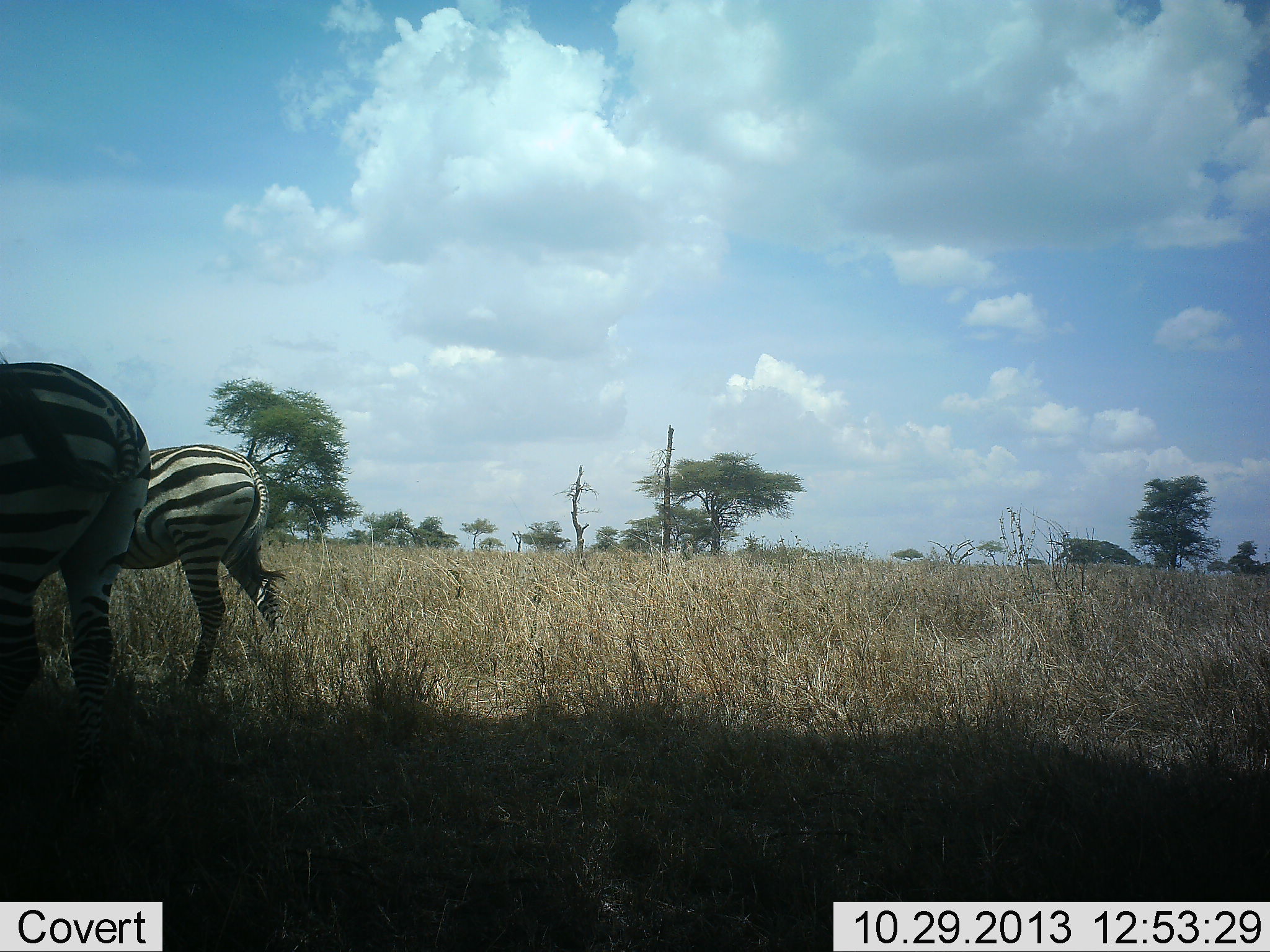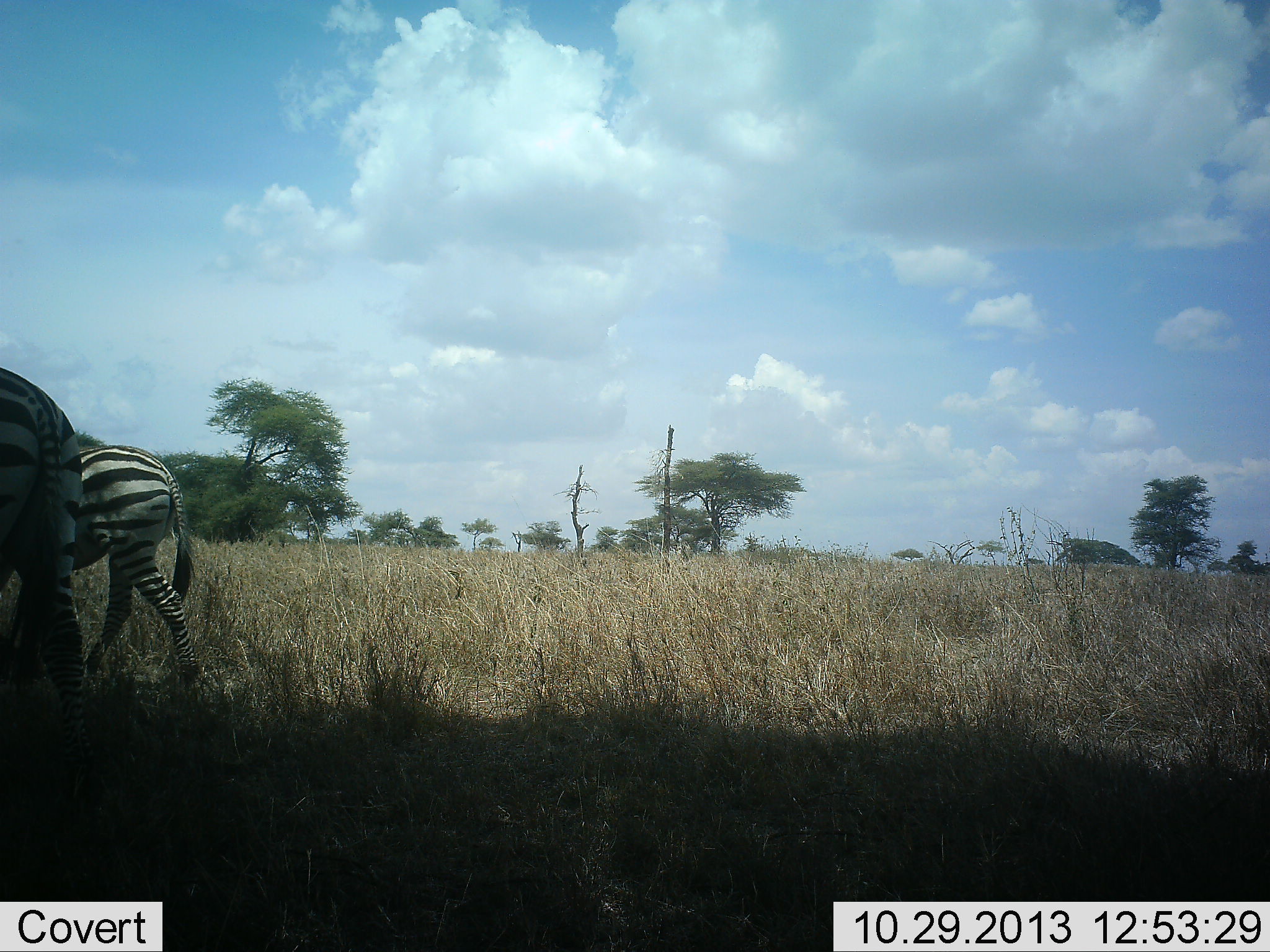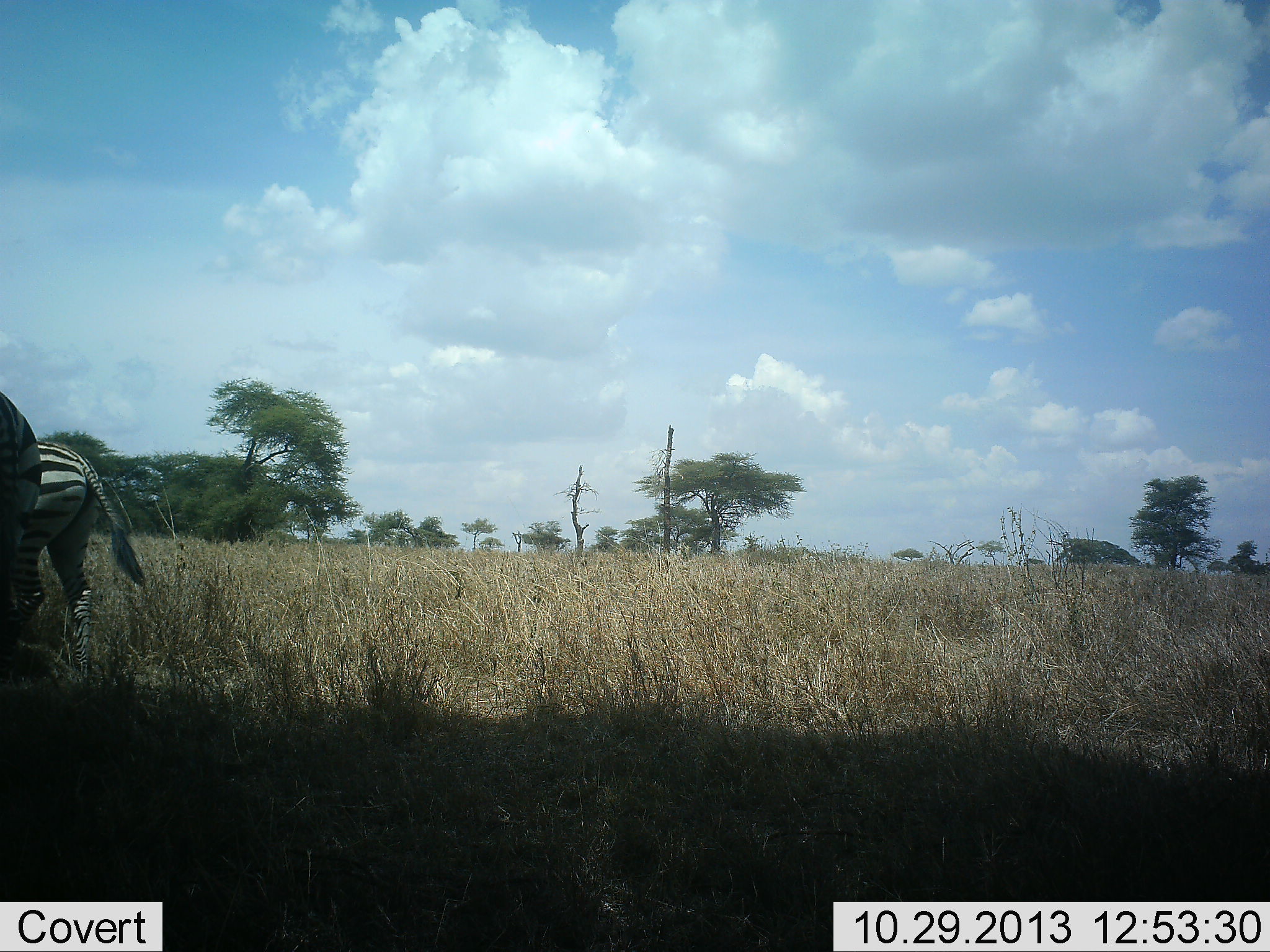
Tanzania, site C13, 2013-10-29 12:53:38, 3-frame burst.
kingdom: Animalia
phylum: Chordata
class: Mammalia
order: Perissodactyla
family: Equidae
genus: Equus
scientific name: Equus quagga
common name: plains zebra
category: zebra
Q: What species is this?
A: Zebra (plains zebra) (Equus quagga).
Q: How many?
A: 2.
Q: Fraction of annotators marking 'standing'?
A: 0%.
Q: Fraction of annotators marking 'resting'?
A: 0%.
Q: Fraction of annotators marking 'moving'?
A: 100%.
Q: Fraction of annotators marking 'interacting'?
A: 0%.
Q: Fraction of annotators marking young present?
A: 0%.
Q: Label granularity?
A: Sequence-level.